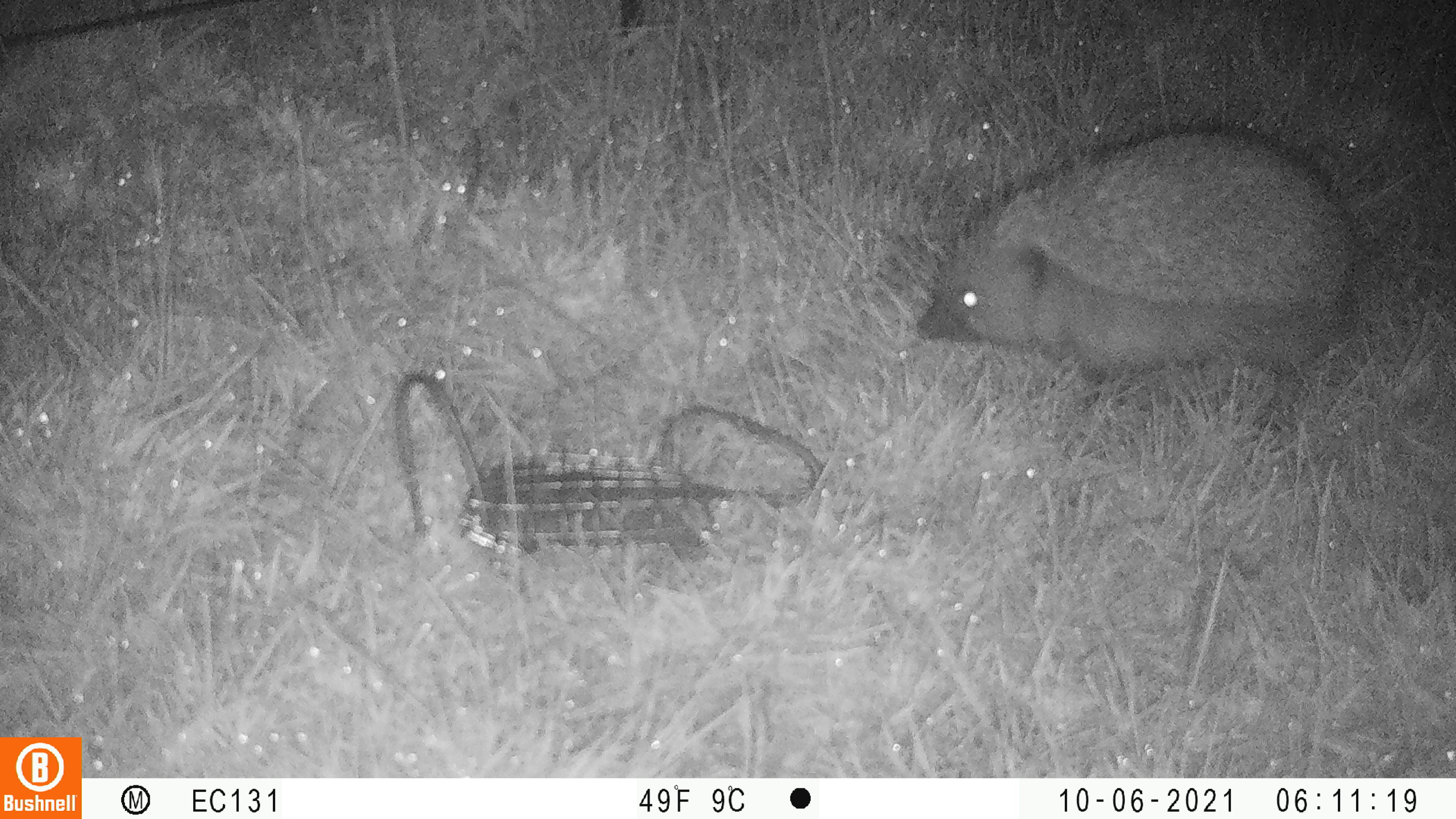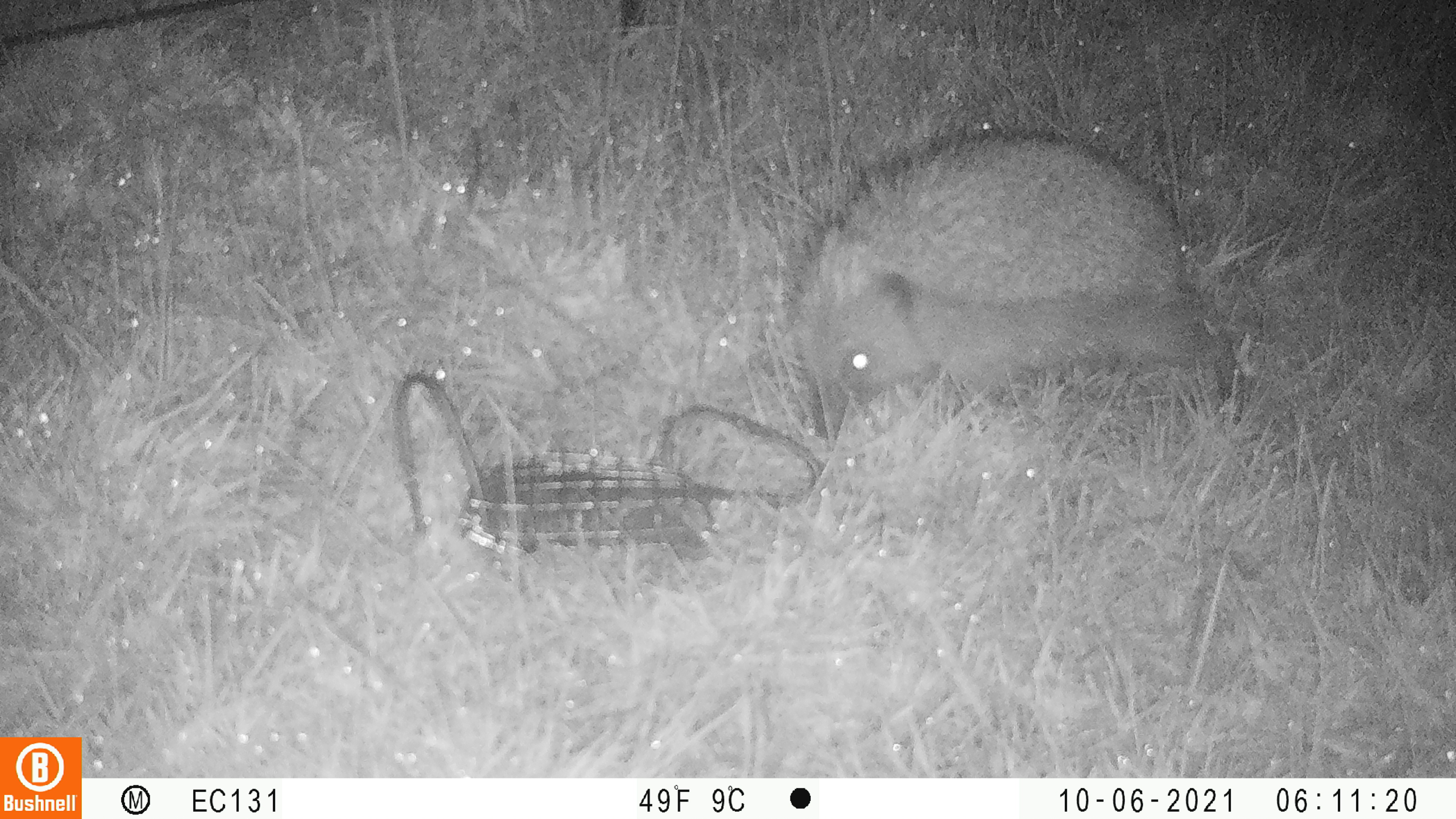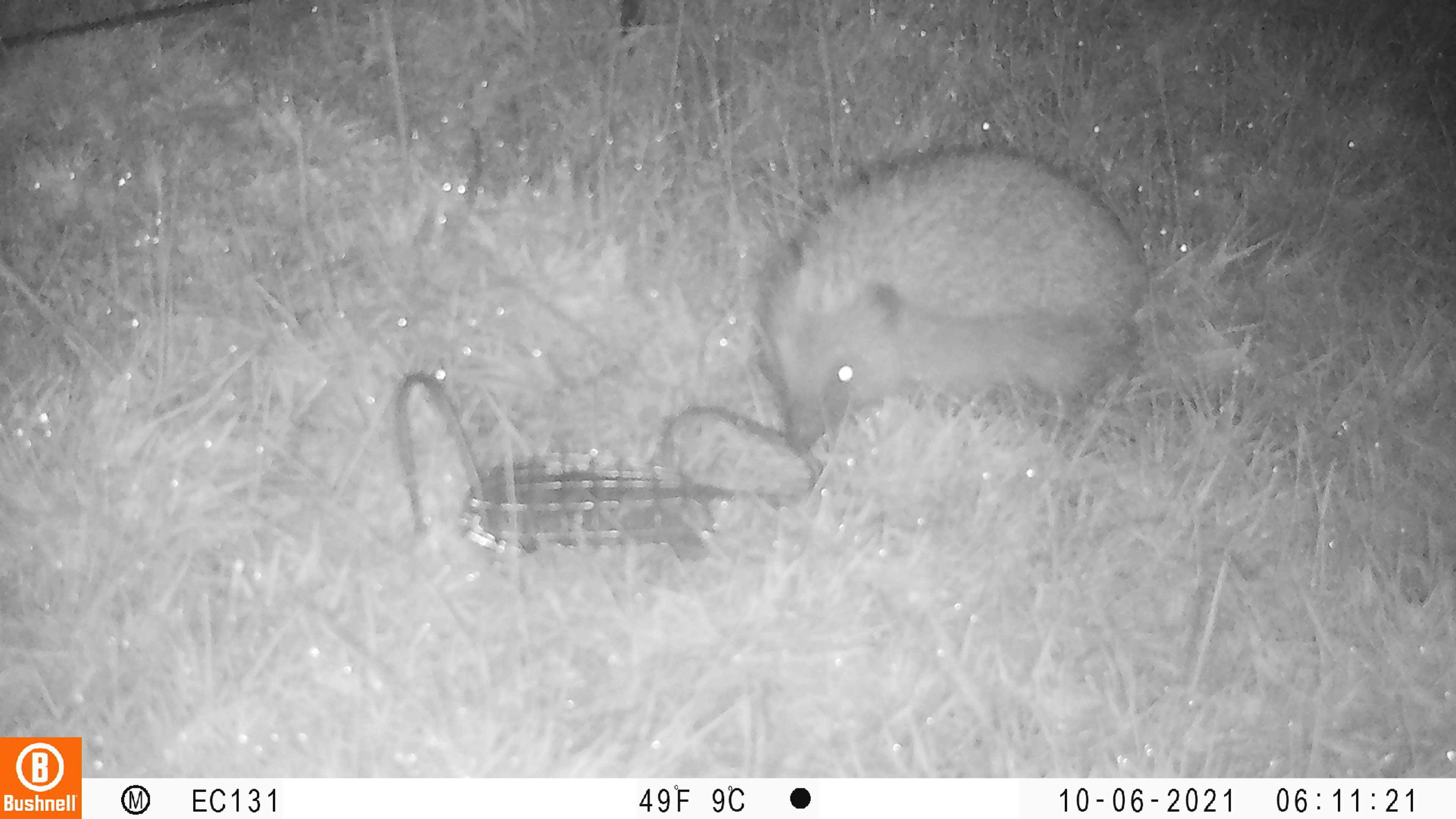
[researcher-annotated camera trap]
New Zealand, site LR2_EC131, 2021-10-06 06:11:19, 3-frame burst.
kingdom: Animalia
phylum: Chordata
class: Mammalia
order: Eulipotyphla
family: Erinaceidae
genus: Erinaceus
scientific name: Erinaceus europaeus europaeus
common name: european hedgehog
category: hedgehog